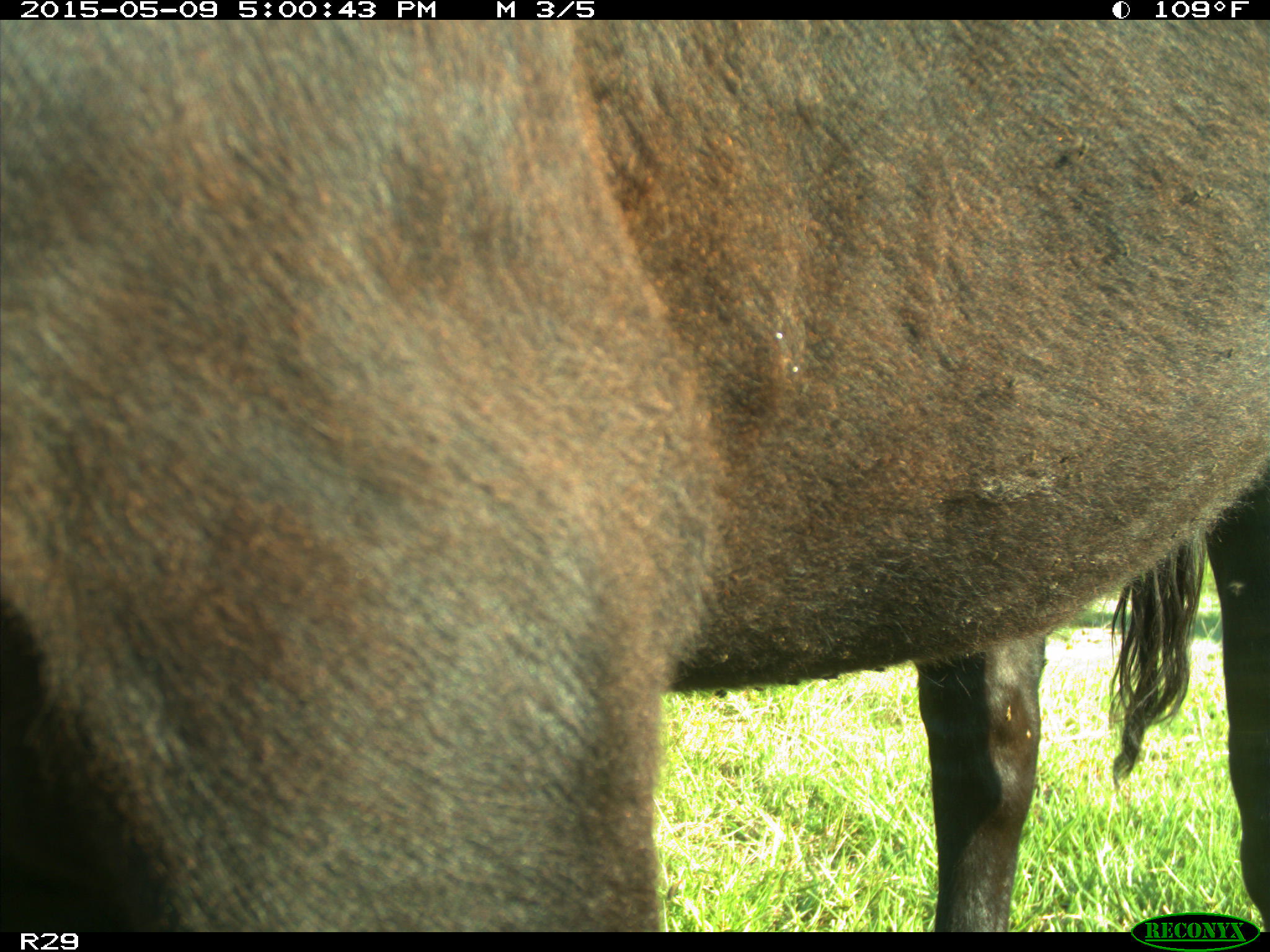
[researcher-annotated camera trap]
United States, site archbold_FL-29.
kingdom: Animalia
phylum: Chordata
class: Mammalia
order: Artiodactyla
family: Bovidae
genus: Bos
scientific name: Bos taurus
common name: domestic cow